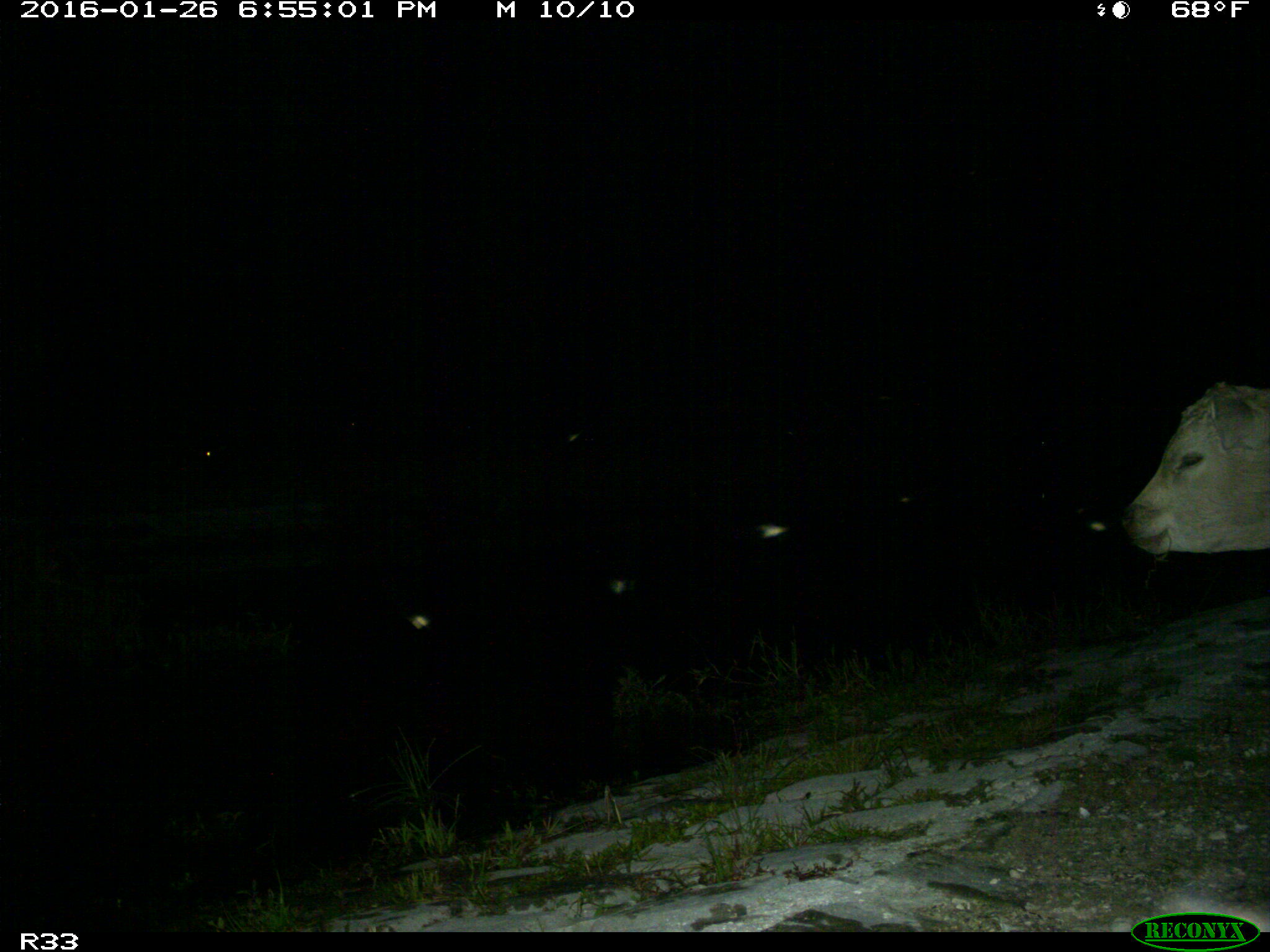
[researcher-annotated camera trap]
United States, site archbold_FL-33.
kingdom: Animalia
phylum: Chordata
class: Mammalia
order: Artiodactyla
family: Bovidae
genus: Bos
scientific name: Bos taurus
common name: domestic cow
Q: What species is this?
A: Bos taurus (domestic cow).